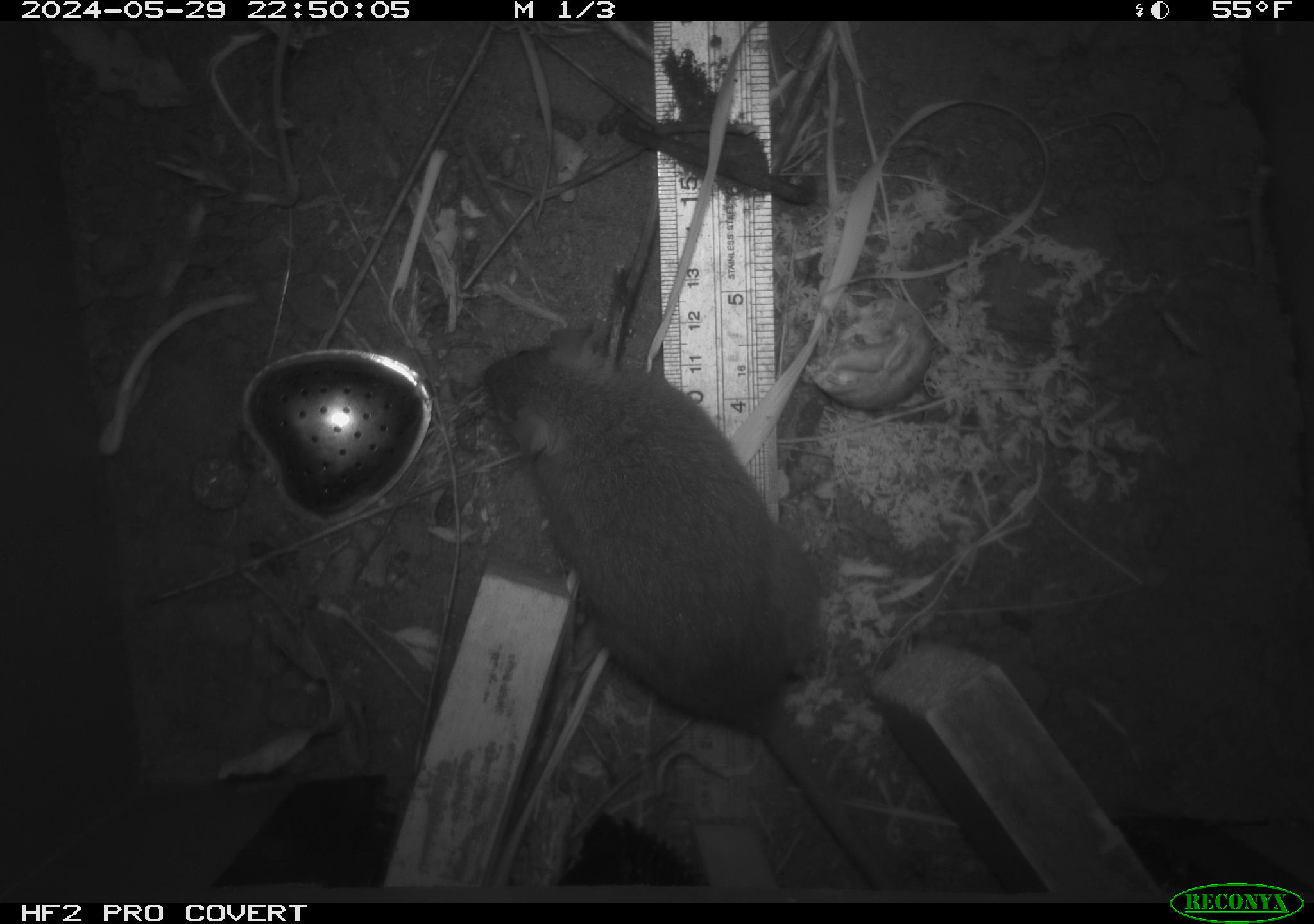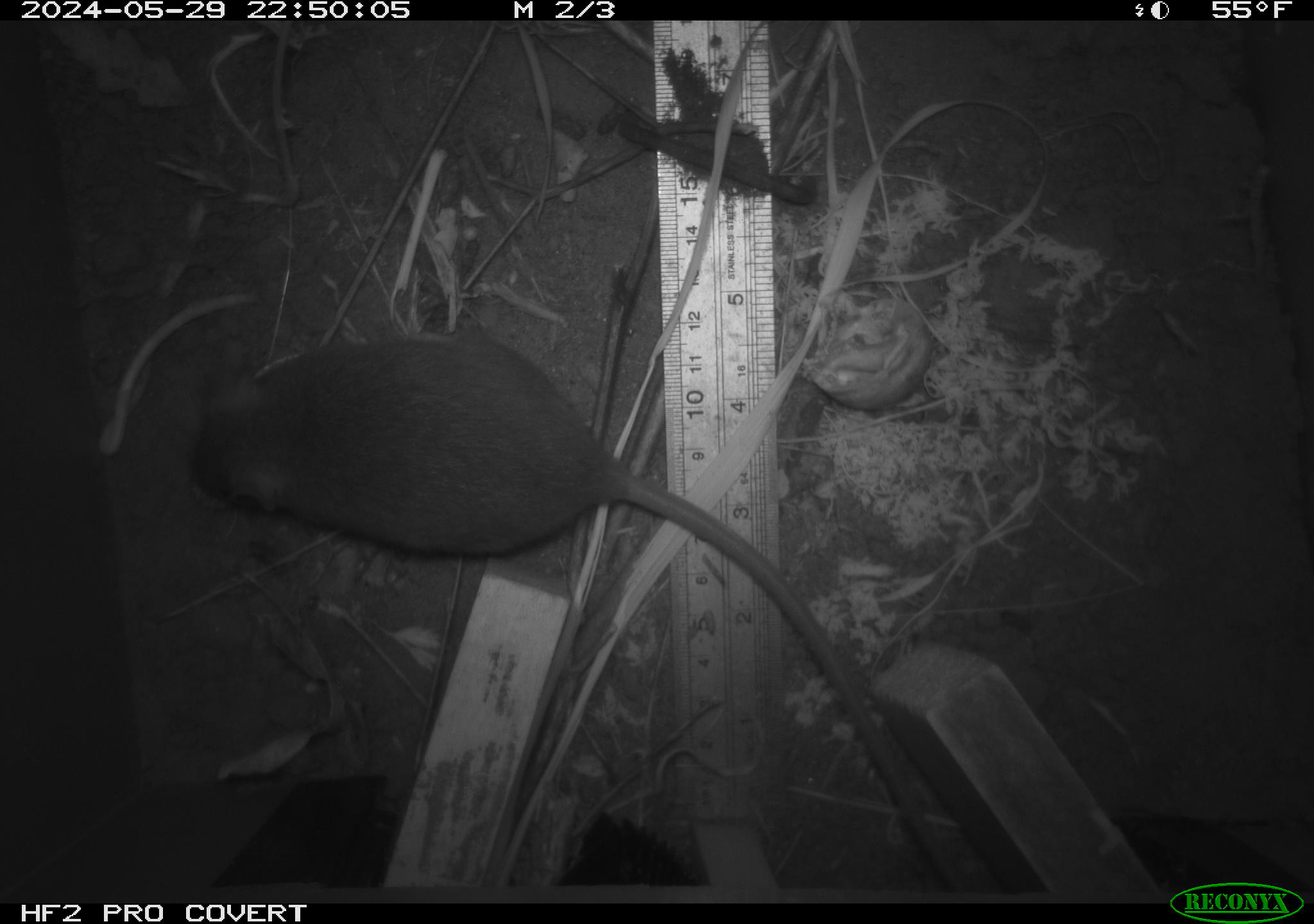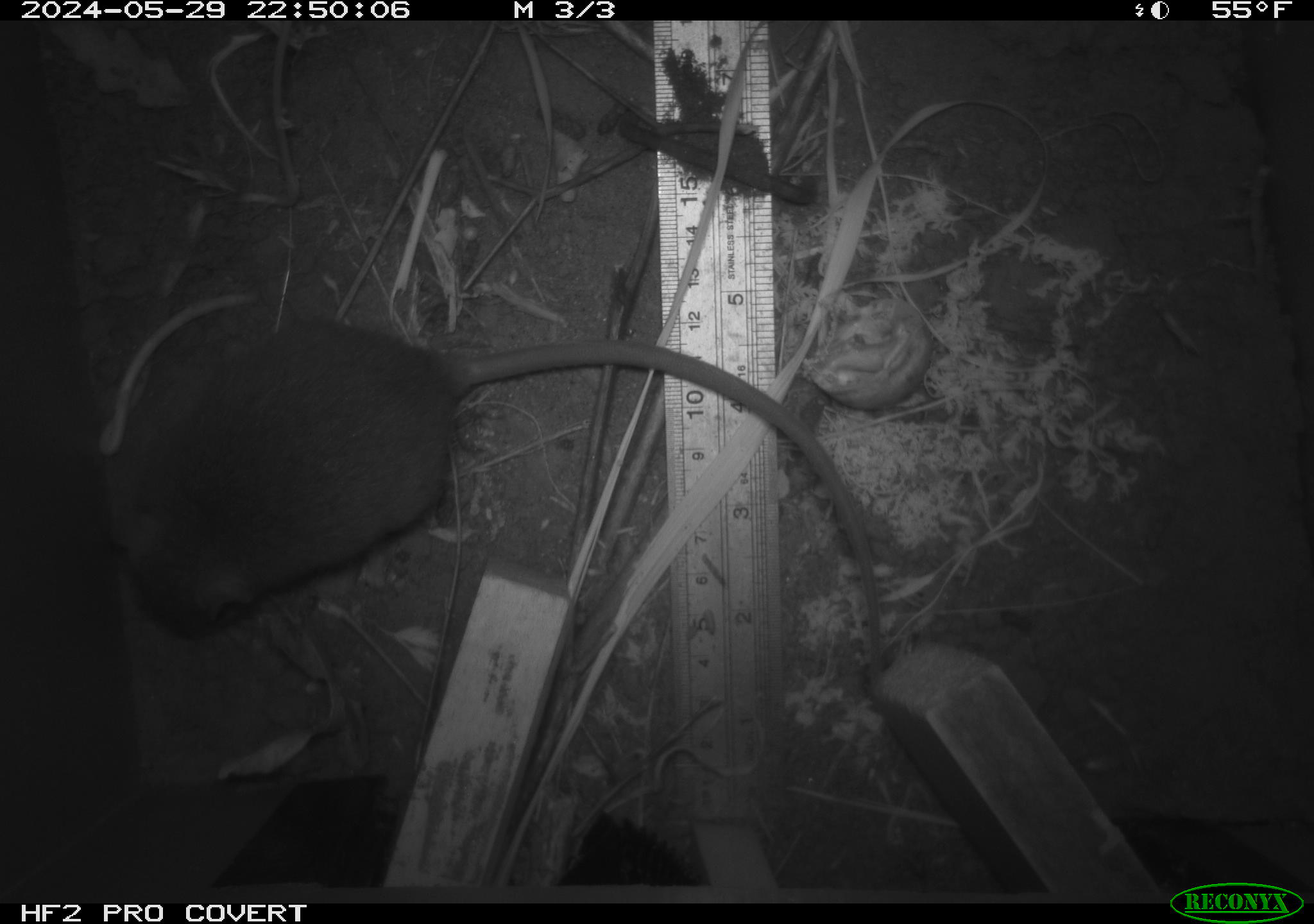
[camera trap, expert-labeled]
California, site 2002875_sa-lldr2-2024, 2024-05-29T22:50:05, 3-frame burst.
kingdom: Animalia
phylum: Chordata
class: Mammalia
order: Rodentia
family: Muridae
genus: Rattus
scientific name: Rattus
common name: rat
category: rattus species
Rattus species (rat) (Rattus).